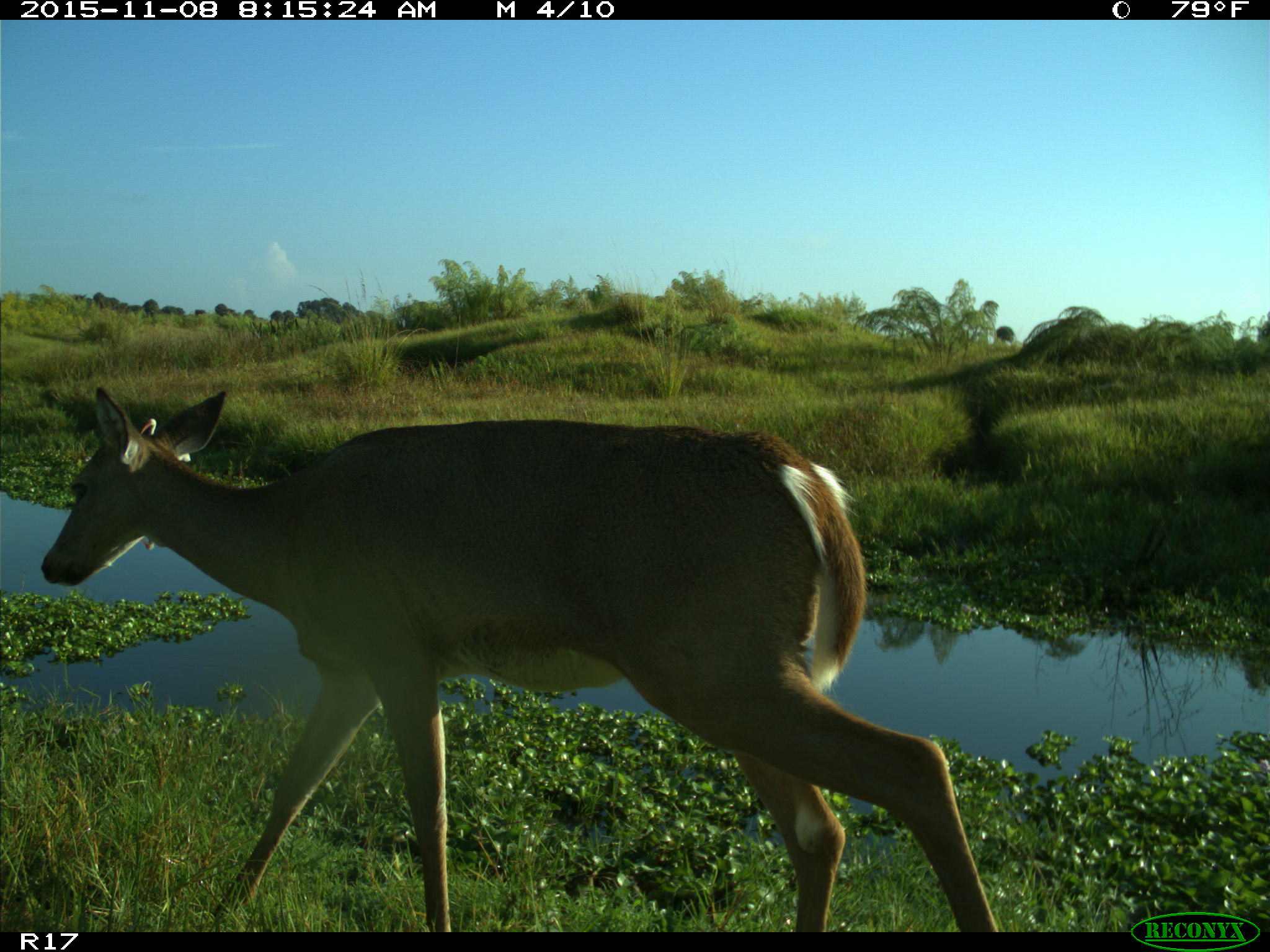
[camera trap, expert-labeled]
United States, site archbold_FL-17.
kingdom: Animalia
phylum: Chordata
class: Mammalia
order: Artiodactyla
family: Cervidae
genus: Odocoileus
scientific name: Odocoileus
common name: deer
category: unidentified deer